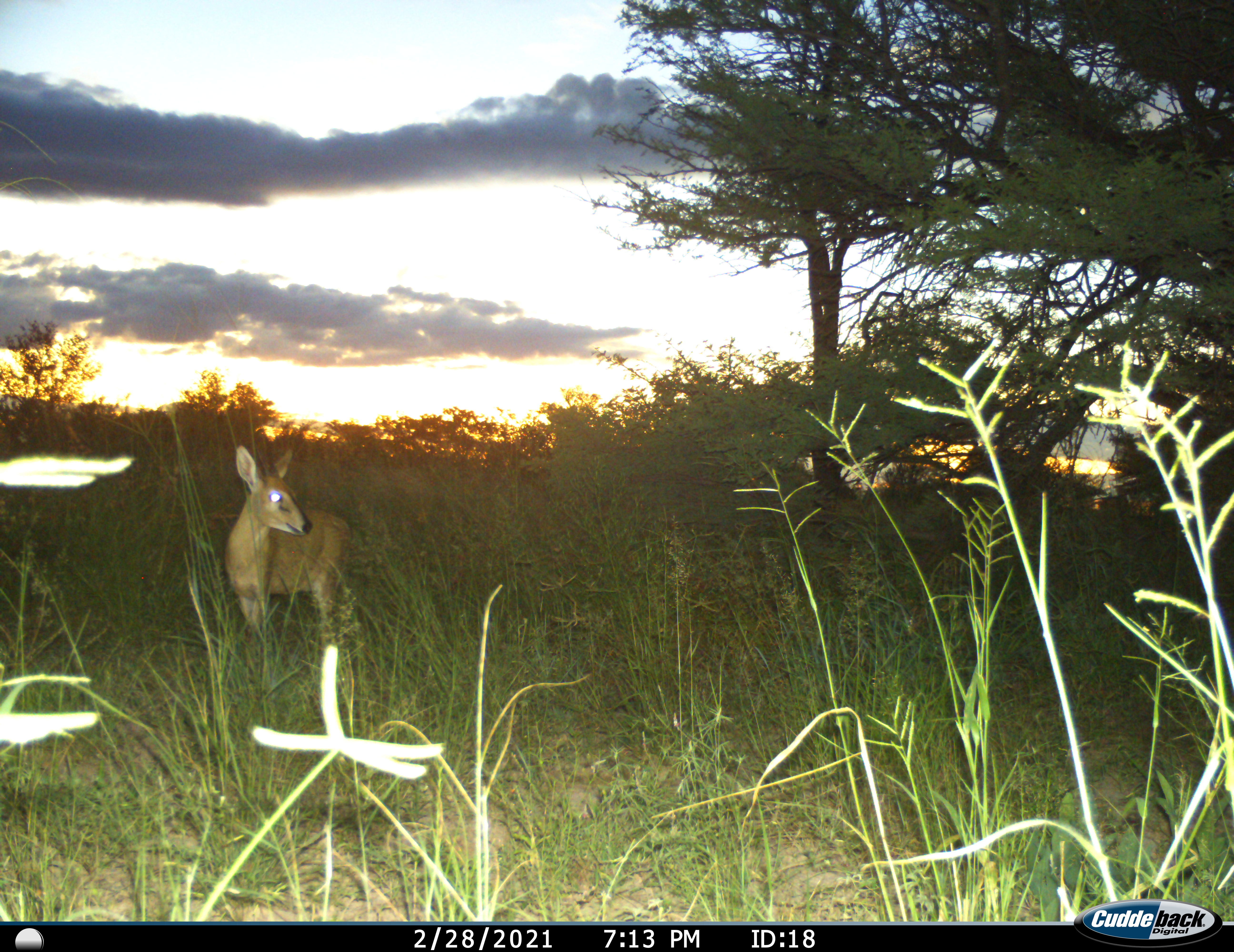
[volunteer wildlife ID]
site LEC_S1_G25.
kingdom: Animalia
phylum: Chordata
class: Mammalia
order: Artiodactyla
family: Bovidae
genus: Sylvicapra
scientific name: Sylvicapra grimmia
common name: common duiker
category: duikercommongrey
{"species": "duikercommongrey (common duiker) (Sylvicapra grimmia)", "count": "1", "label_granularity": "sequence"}